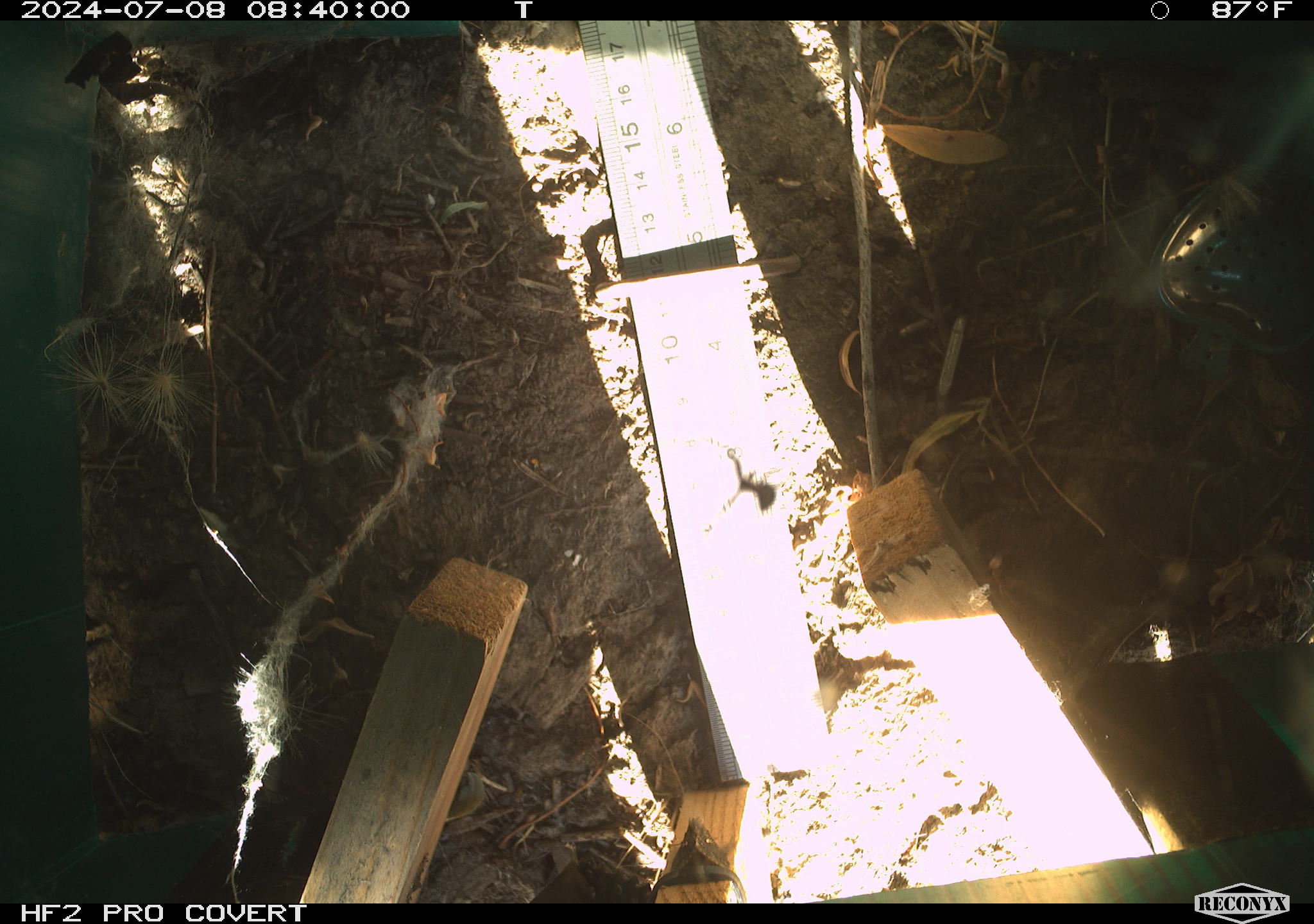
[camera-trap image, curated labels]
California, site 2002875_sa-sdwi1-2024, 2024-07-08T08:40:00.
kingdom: Animalia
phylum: Arthropoda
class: Arachnida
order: Araneae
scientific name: Araneae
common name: spider